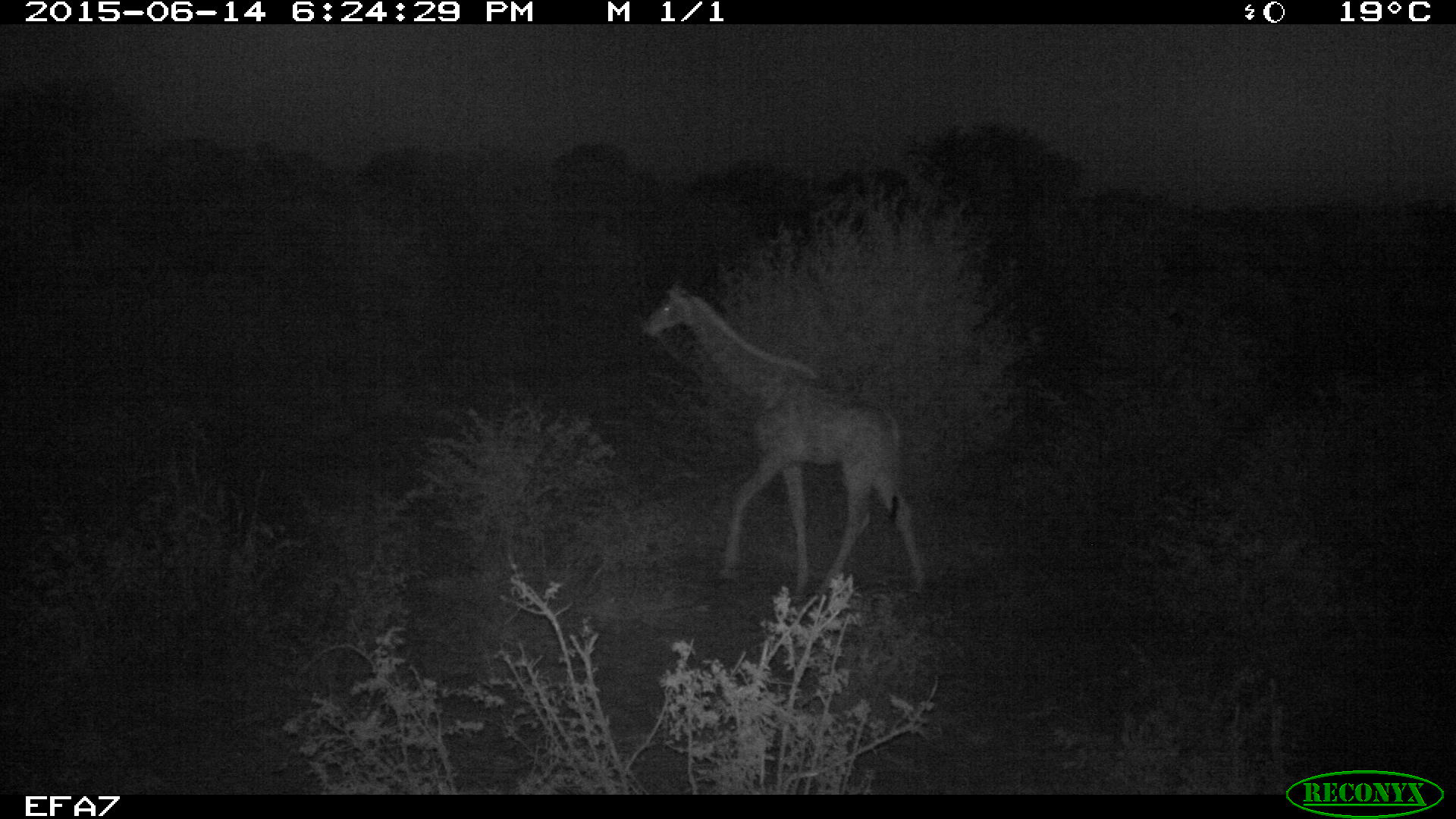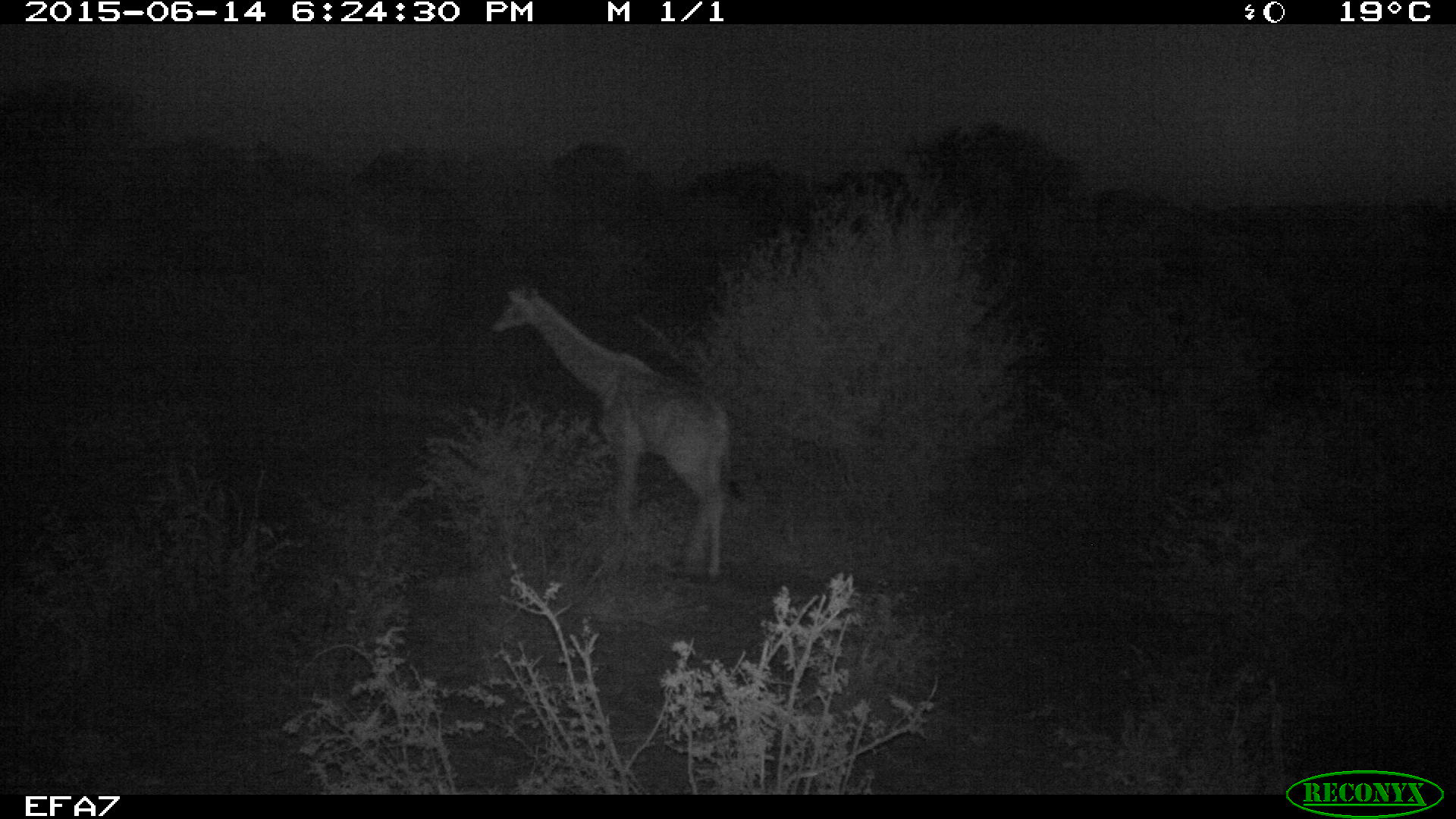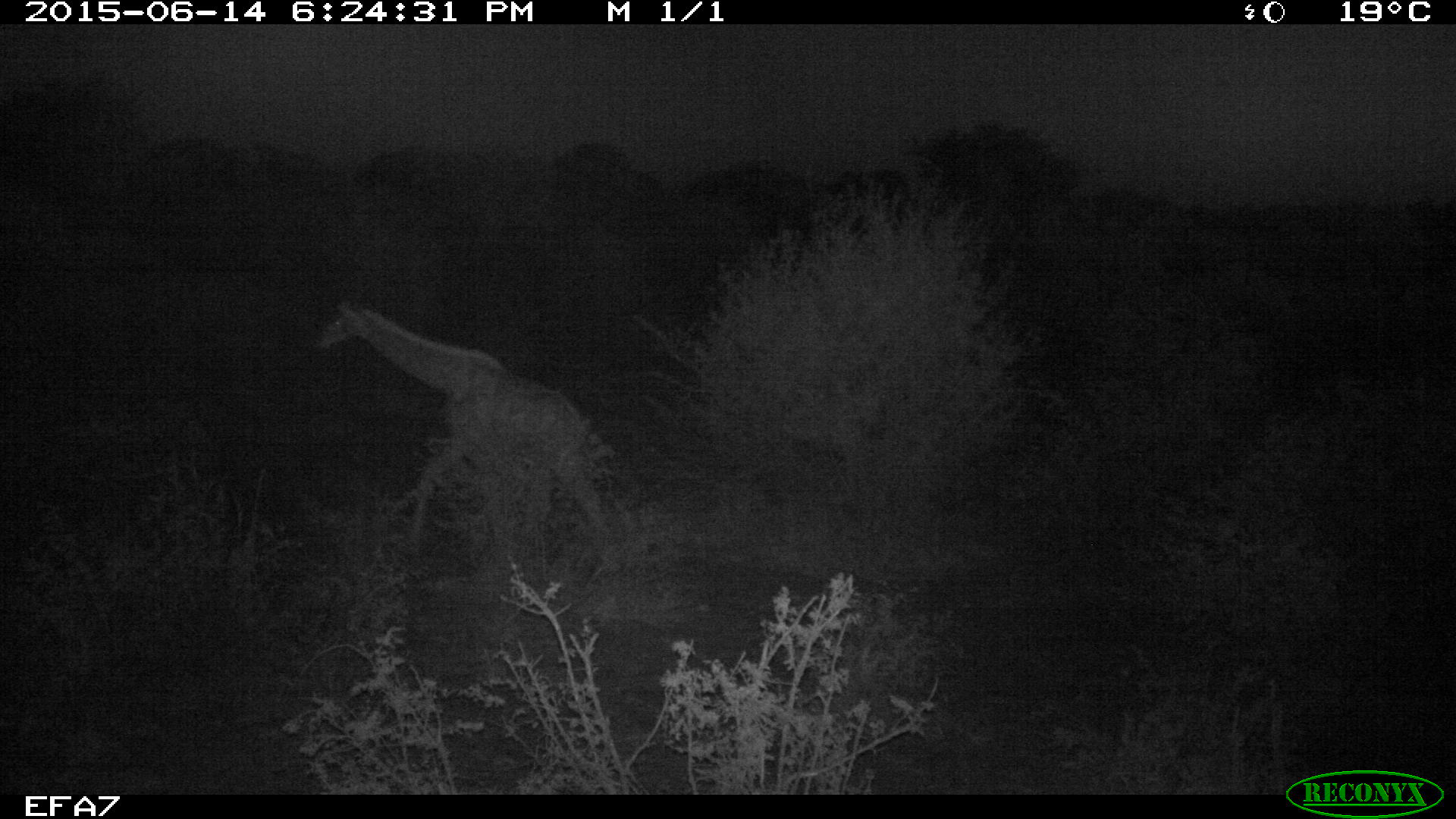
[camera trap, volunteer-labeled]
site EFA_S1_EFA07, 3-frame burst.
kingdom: Animalia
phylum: Chordata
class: Mammalia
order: Artiodactyla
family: Giraffidae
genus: Giraffa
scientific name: Giraffa camelopardalis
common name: giraffe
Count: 1.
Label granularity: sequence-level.